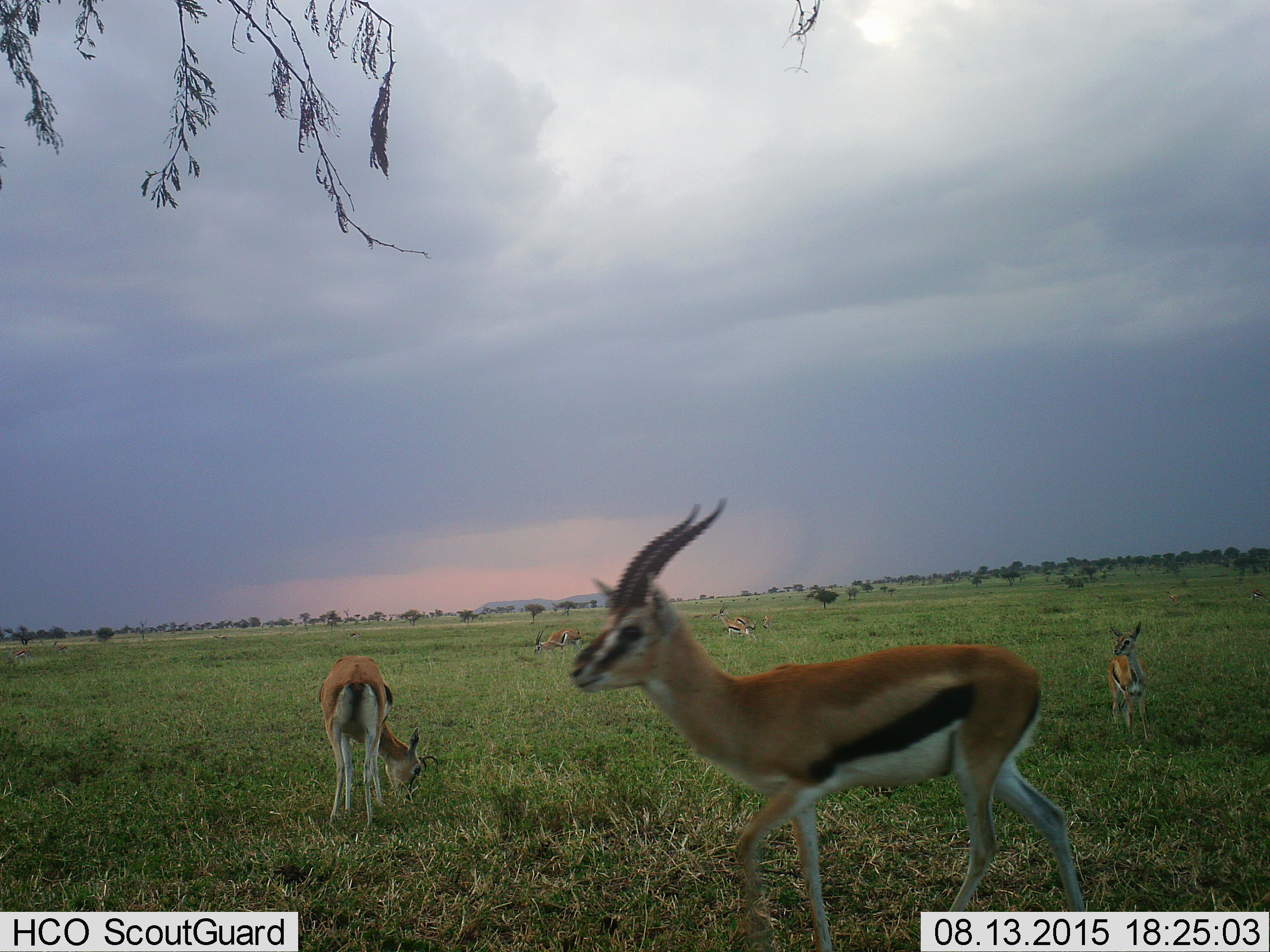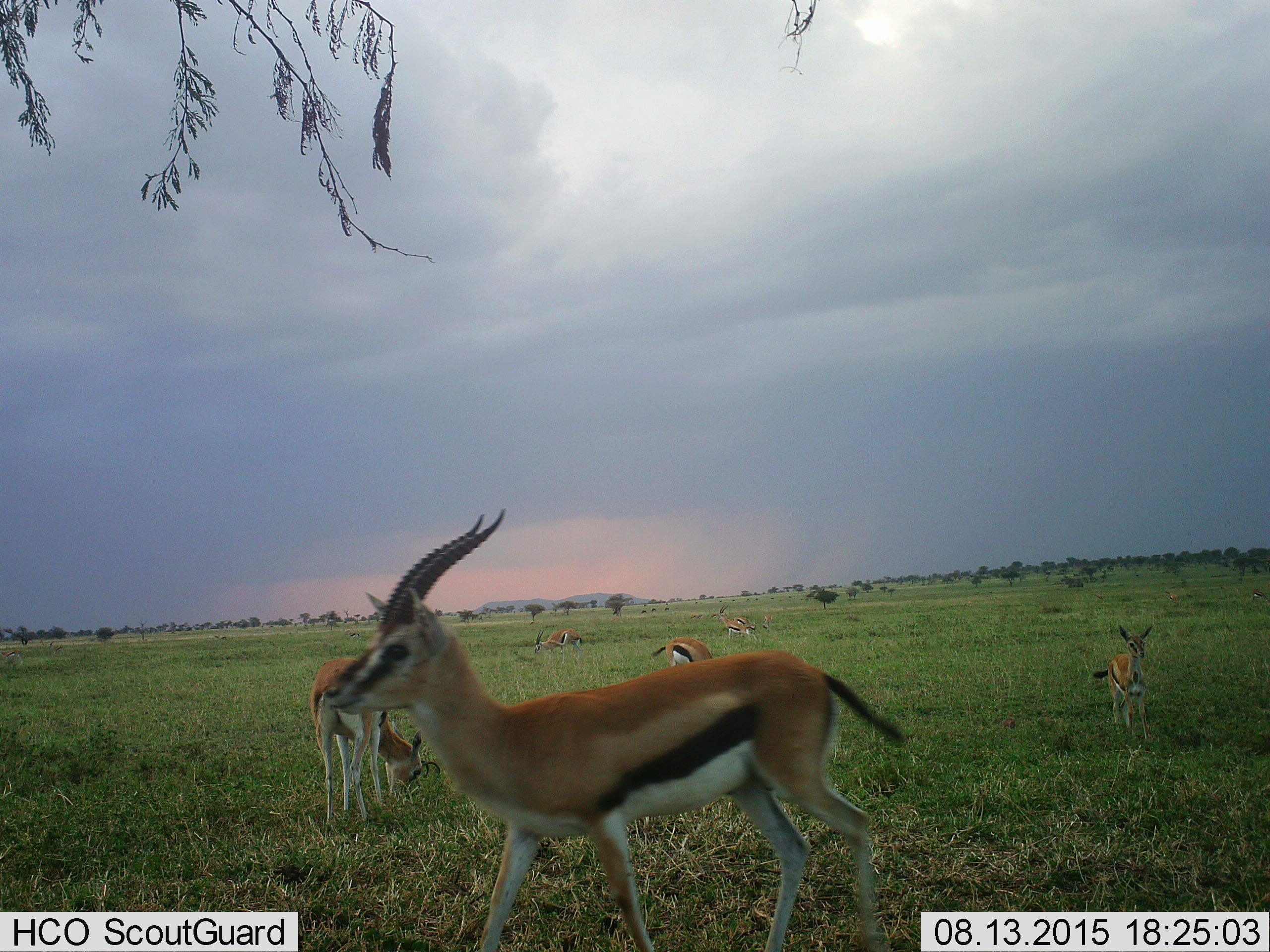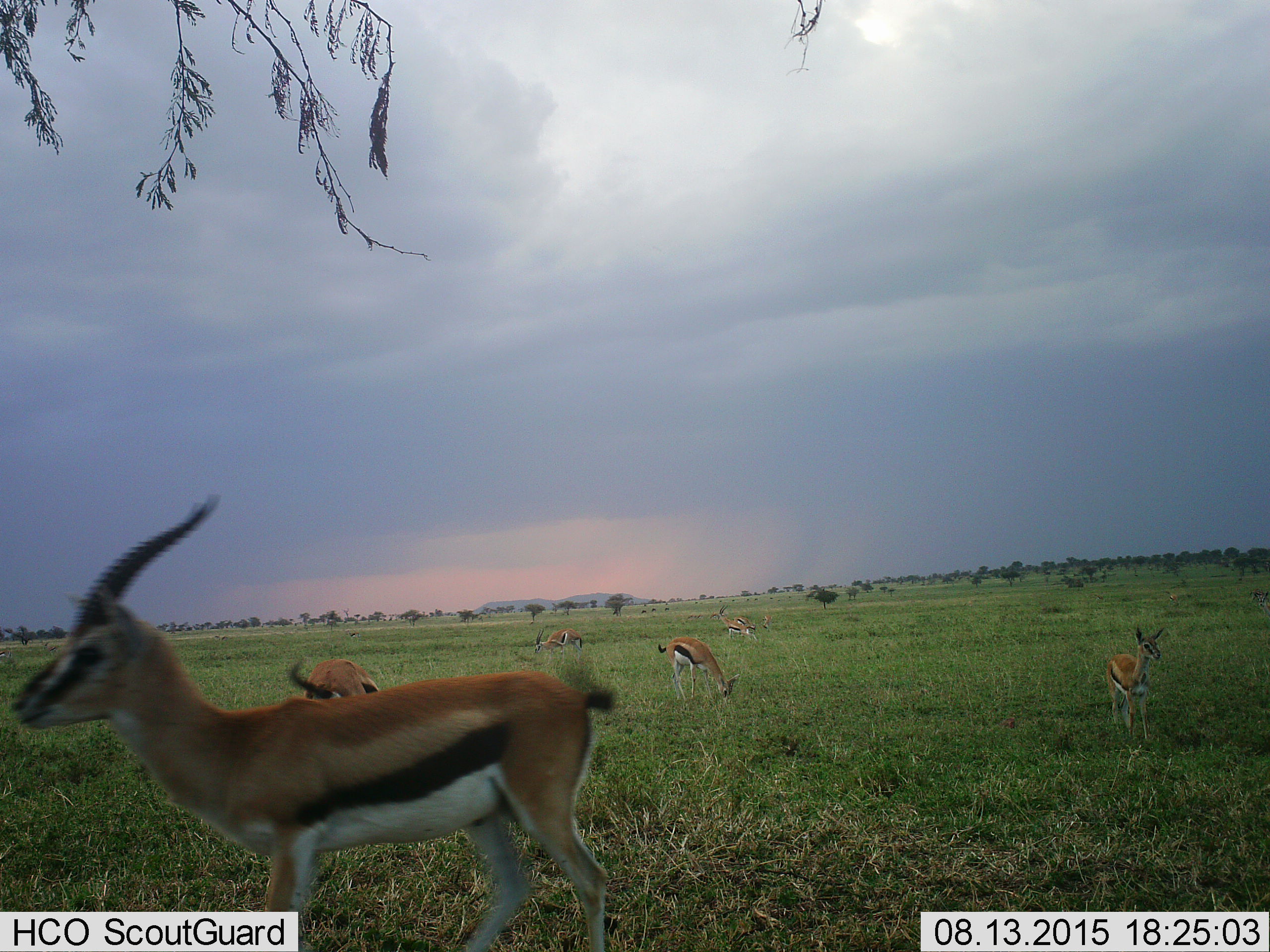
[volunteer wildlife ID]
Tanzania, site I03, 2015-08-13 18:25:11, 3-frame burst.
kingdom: Animalia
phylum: Chordata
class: Mammalia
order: Artiodactyla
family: Bovidae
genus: Eudorcas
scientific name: Eudorcas thomsonii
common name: thomson's gazelle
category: gazellethomsons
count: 9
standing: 78%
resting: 0%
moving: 78%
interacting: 0%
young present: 33%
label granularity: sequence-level